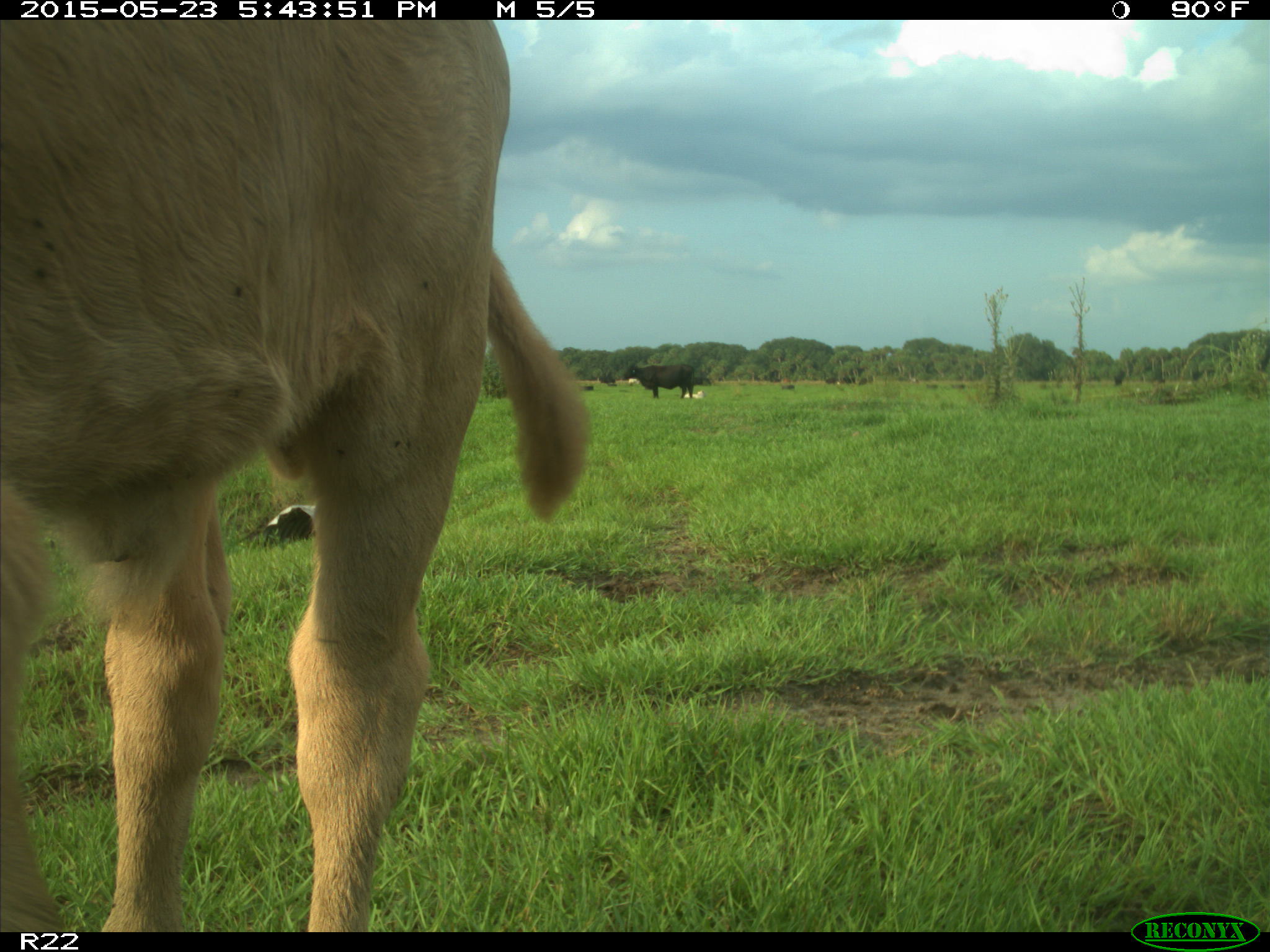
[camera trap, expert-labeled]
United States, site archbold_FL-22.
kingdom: Animalia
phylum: Chordata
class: Mammalia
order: Artiodactyla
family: Bovidae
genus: Bos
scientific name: Bos taurus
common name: domestic cow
Bos taurus (domestic cow).